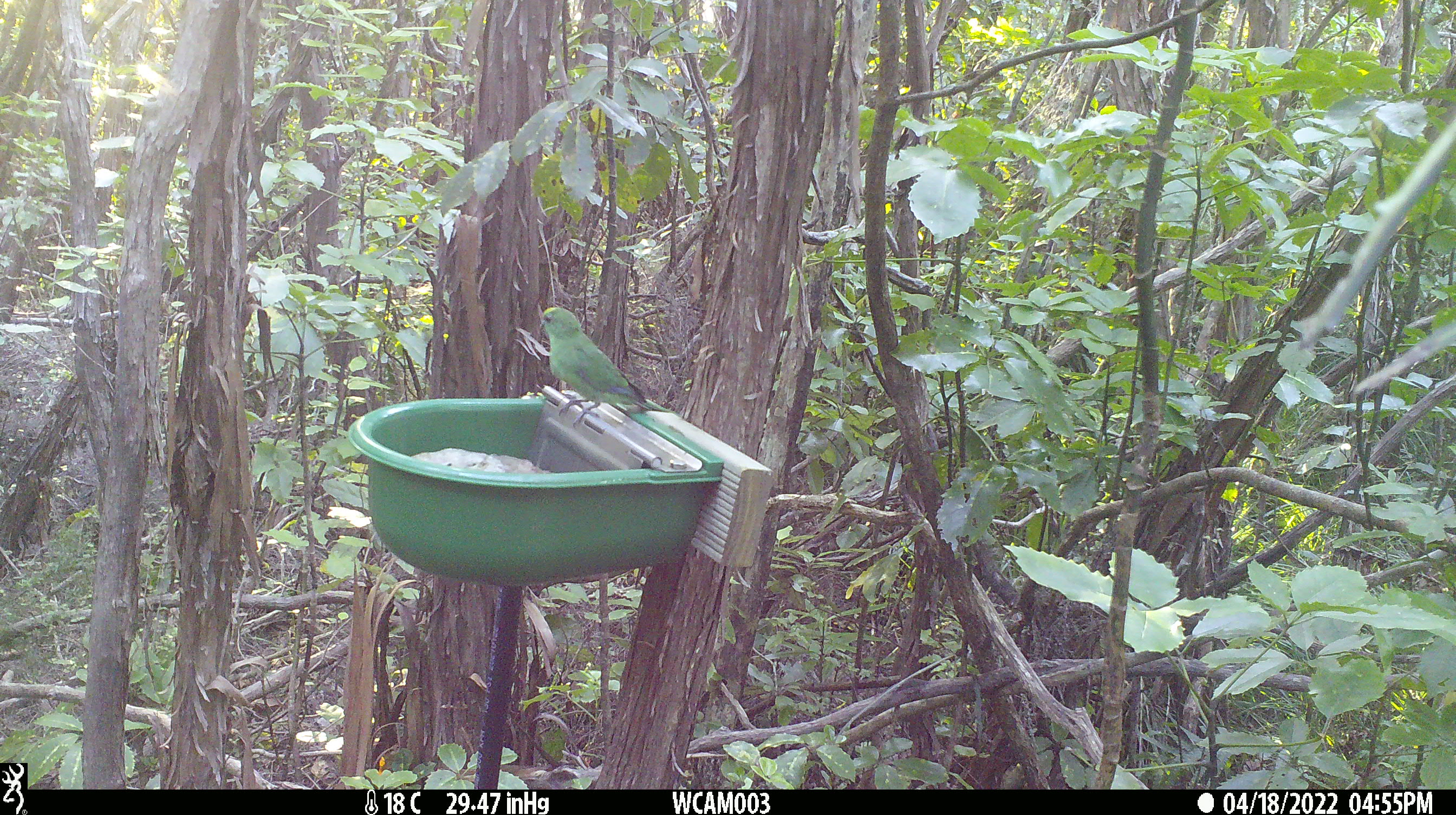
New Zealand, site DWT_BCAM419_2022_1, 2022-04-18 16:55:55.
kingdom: Animalia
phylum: Chordata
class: Aves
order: Psittaciformes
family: Psittaculidae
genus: Cyanoramphus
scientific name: Cyanoramphus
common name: parakeet